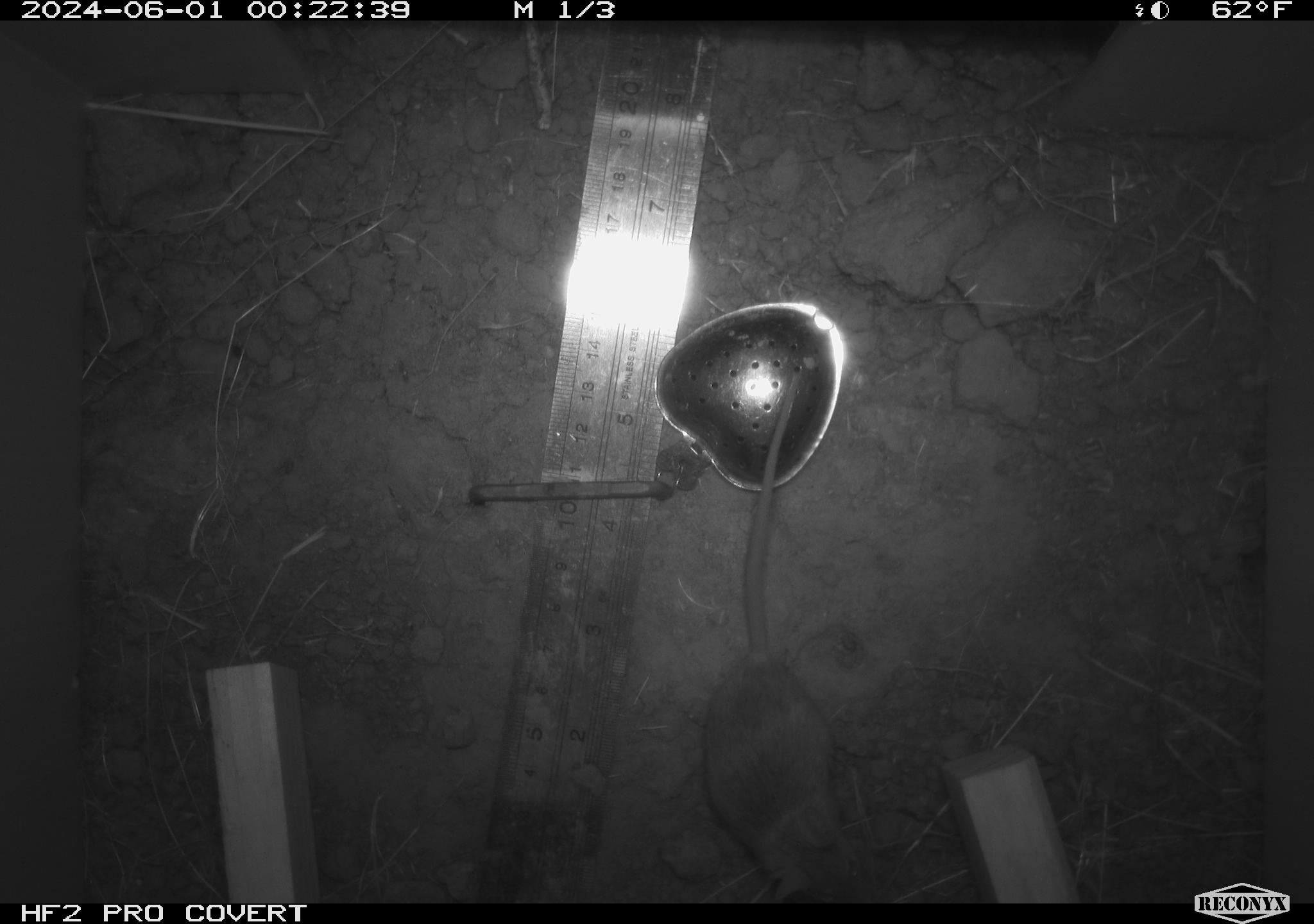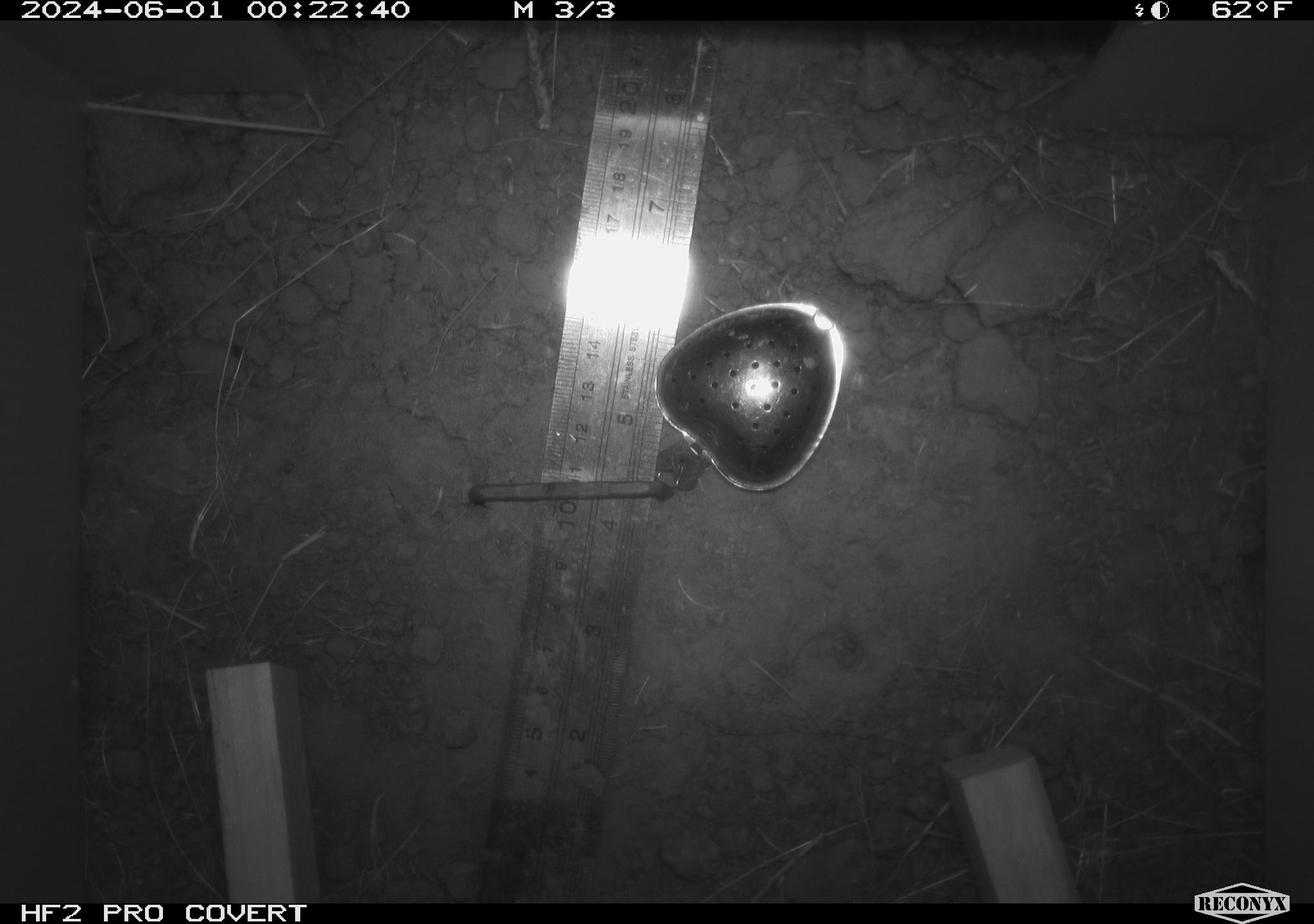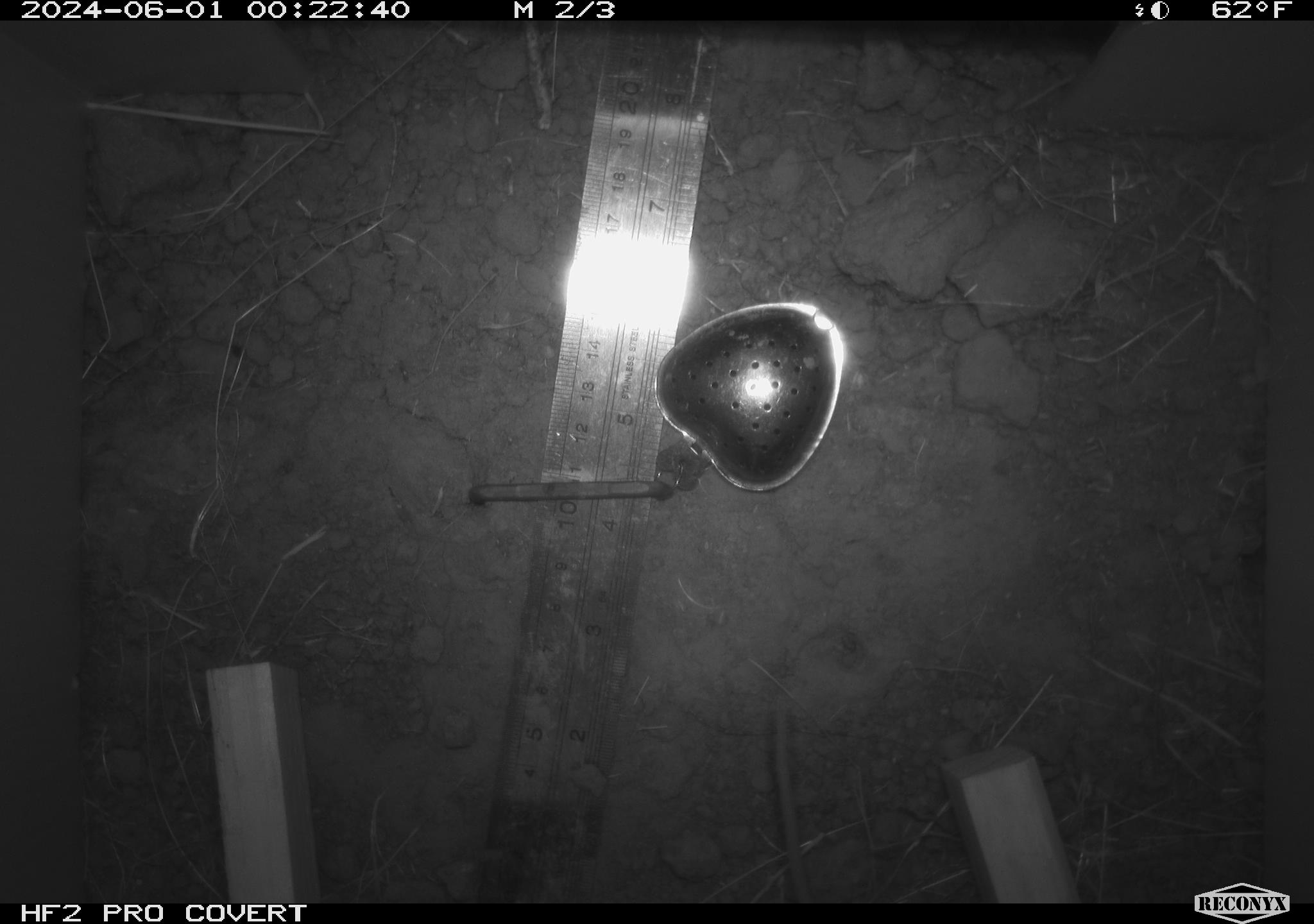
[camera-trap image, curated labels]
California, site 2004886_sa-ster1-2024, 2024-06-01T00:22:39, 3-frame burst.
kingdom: Animalia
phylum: Chordata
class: Mammalia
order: Rodentia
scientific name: Rodentia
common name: mouse species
Mouse species (Rodentia).